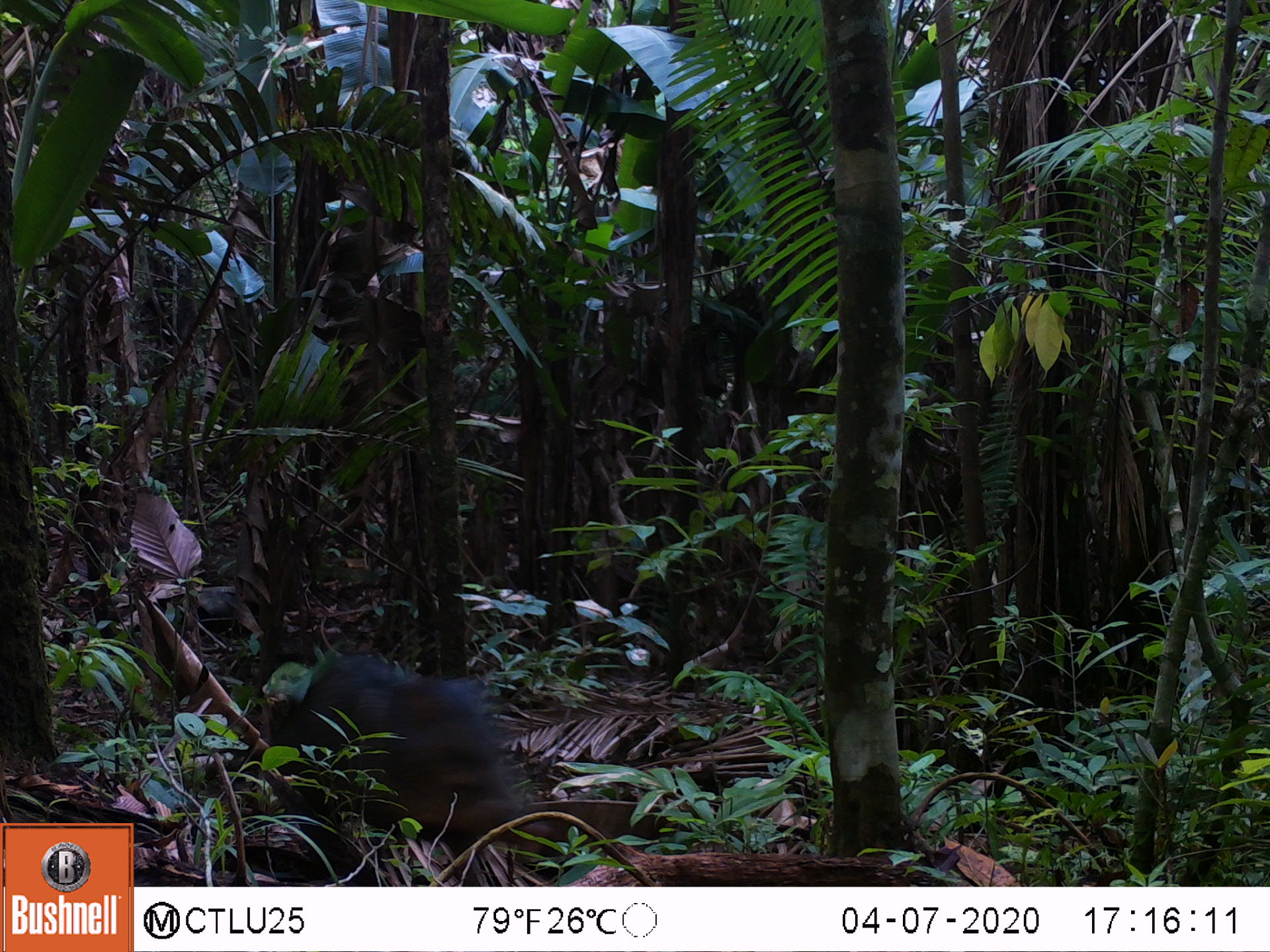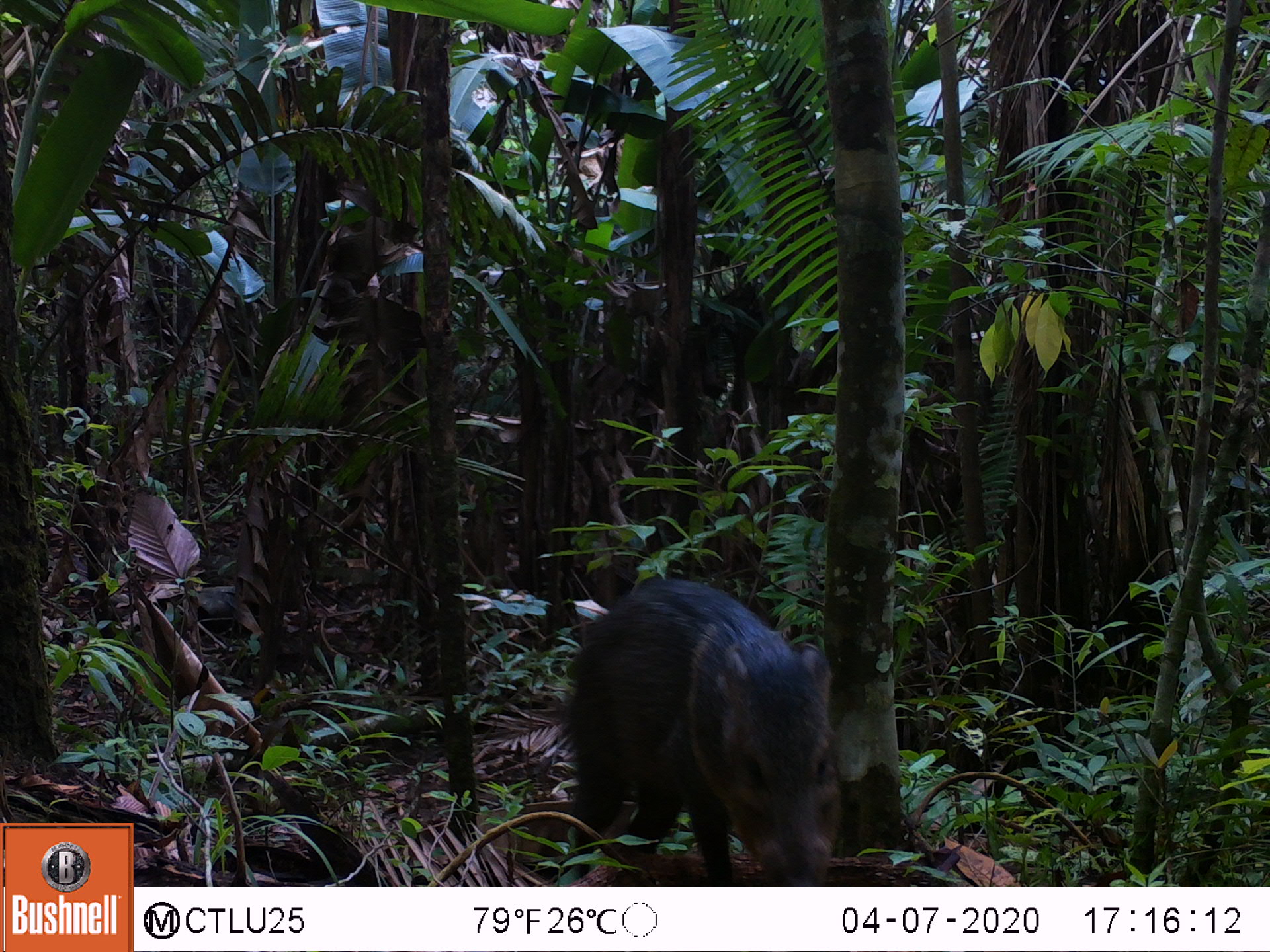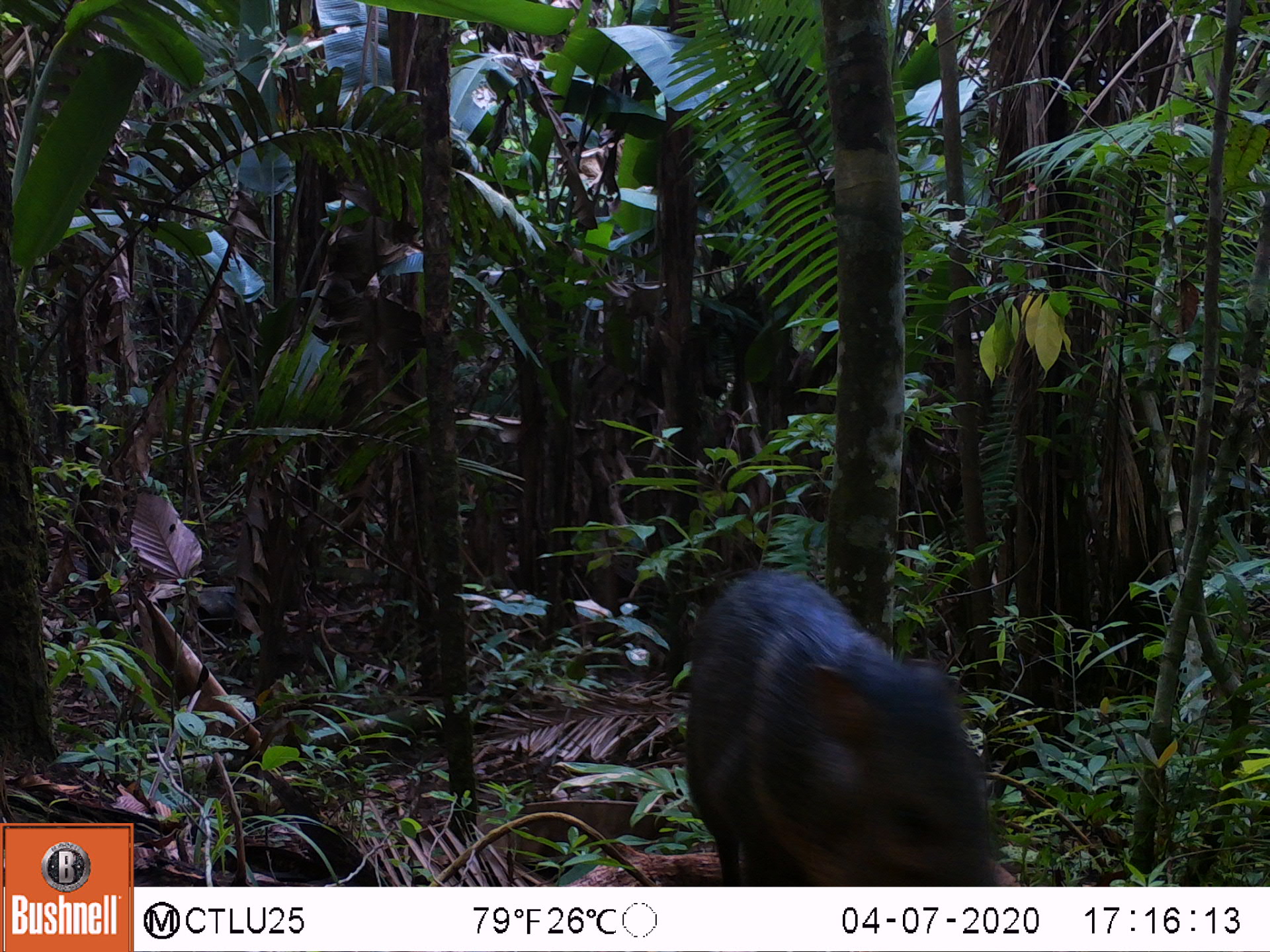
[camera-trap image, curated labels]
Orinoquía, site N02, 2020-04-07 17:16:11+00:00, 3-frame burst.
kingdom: Animalia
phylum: Chordata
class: Mammalia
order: Artiodactyla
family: Tayassuidae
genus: Pecari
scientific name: Pecari tajacu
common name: collared peccary